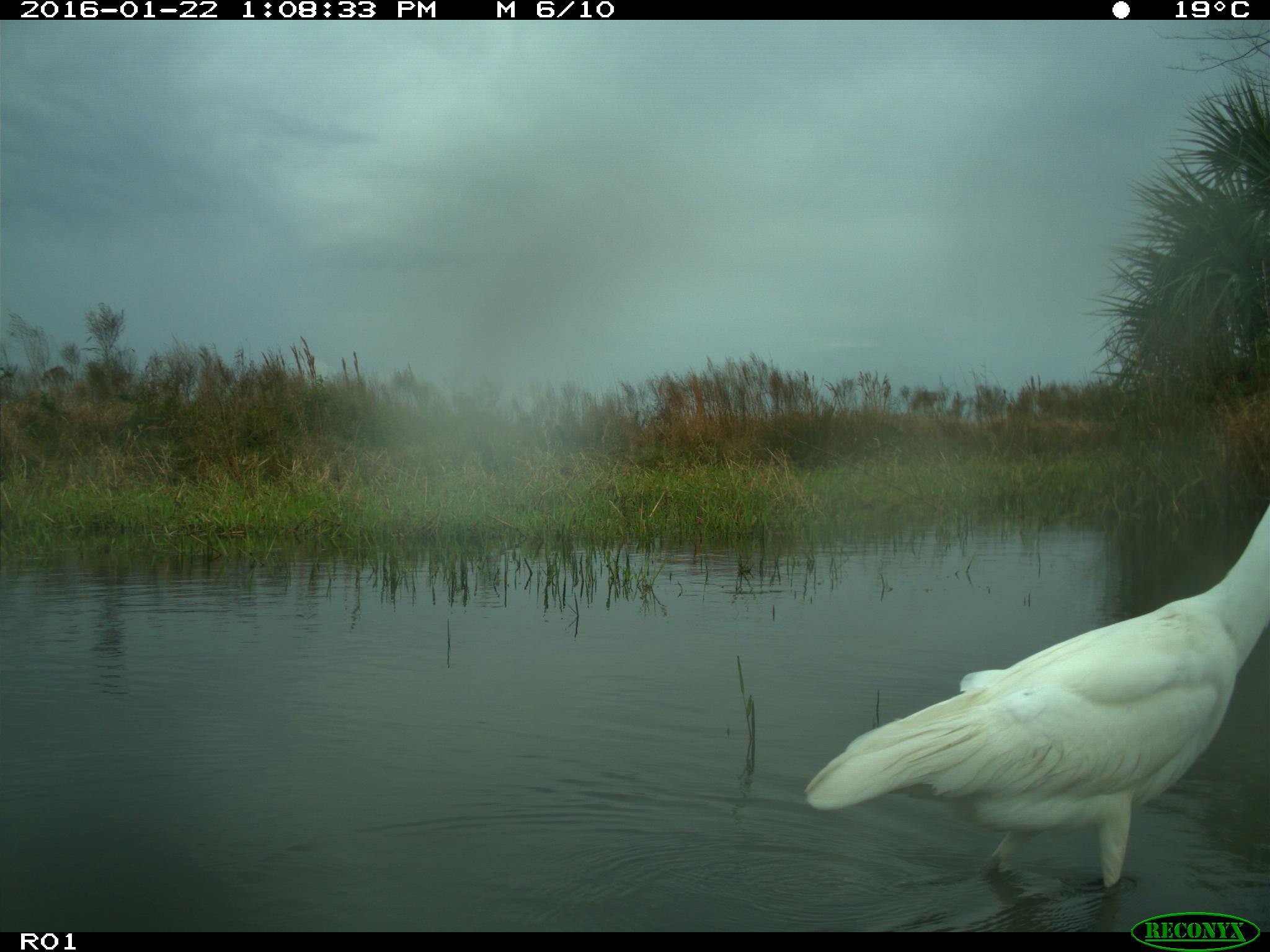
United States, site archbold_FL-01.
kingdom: Animalia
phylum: Chordata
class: Aves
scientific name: Aves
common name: birds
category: unidentified bird